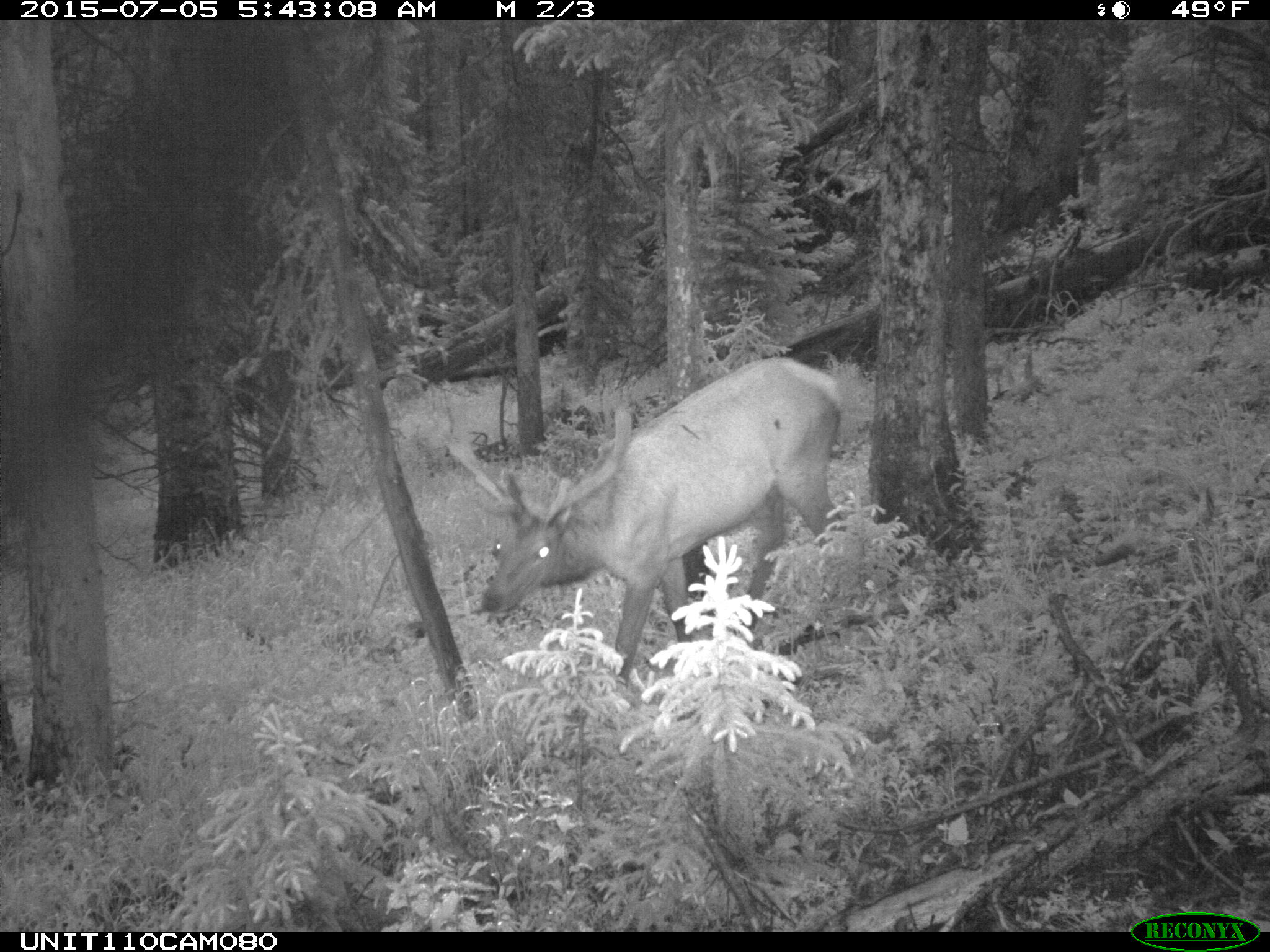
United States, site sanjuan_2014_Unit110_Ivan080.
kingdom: Animalia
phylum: Chordata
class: Mammalia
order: Artiodactyla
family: Cervidae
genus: Cervus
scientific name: Cervus elaphus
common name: red deer